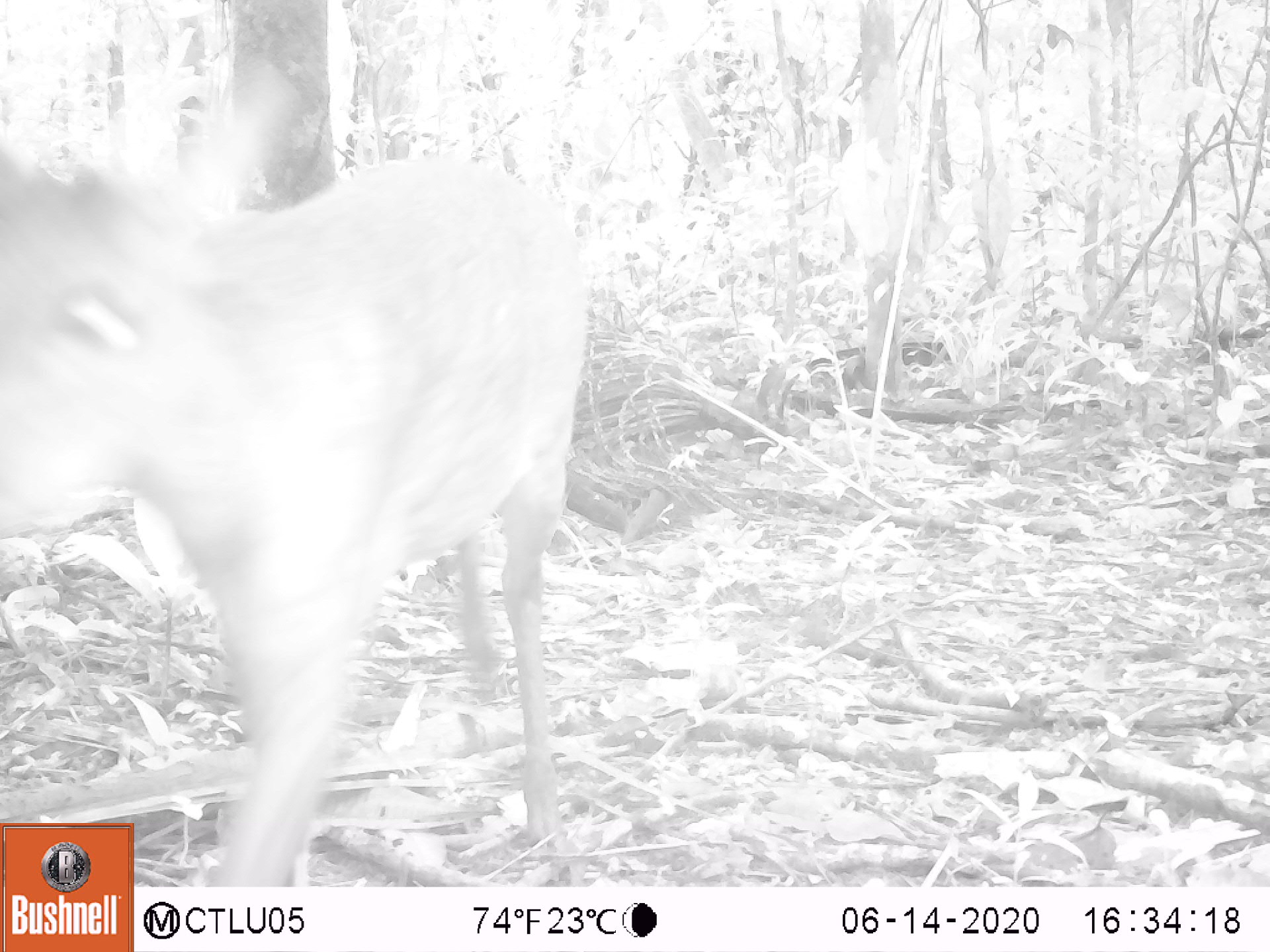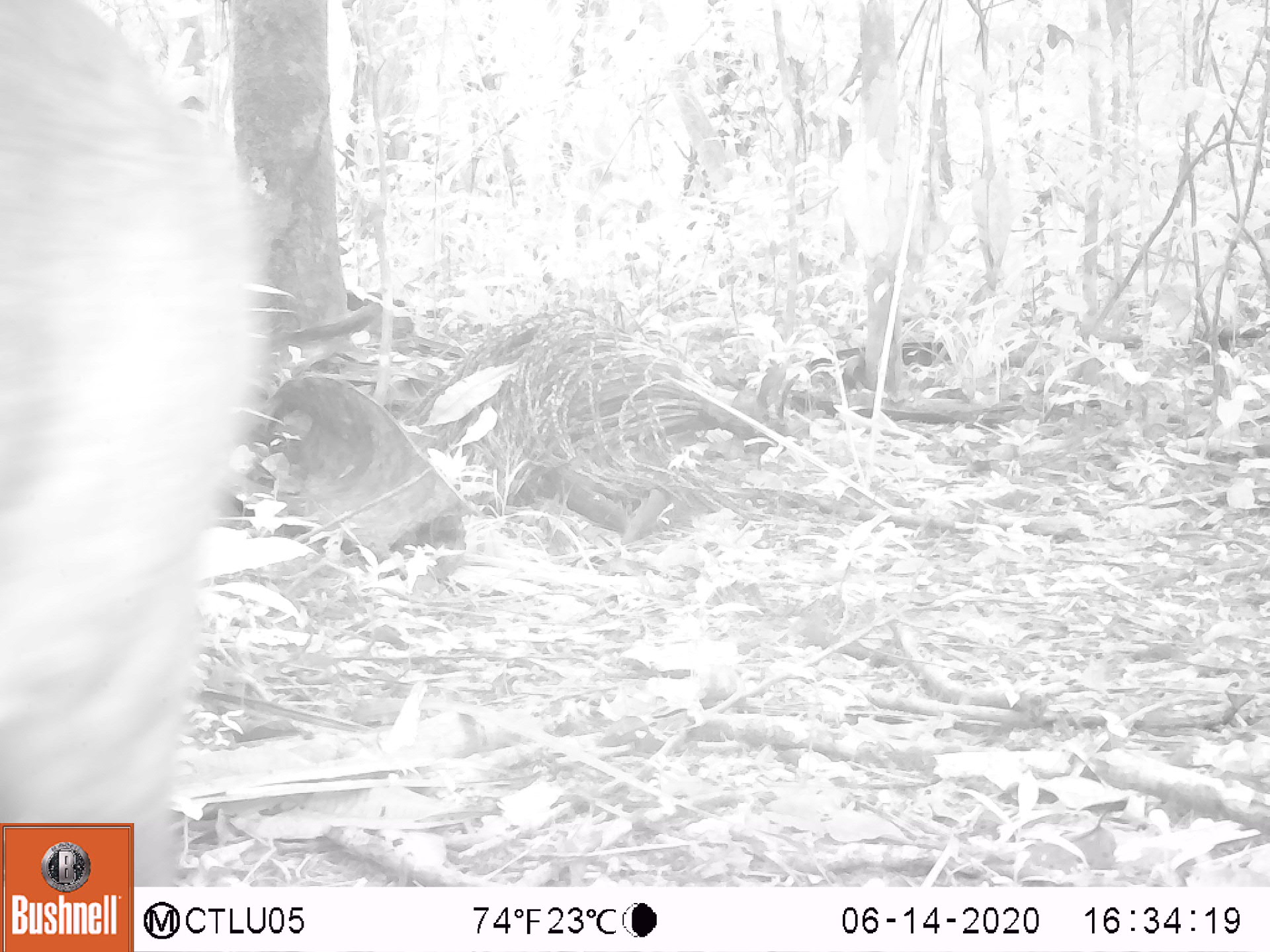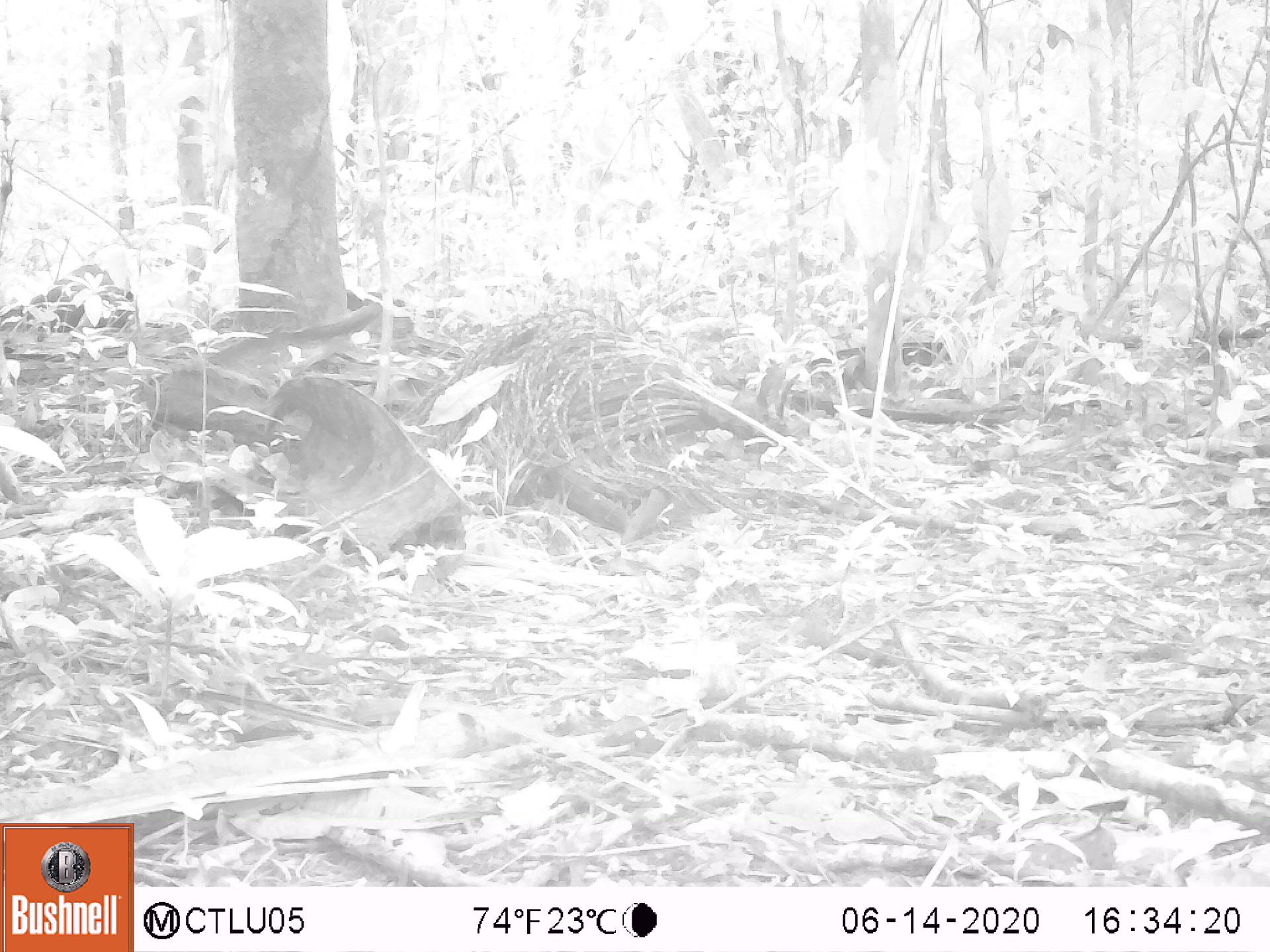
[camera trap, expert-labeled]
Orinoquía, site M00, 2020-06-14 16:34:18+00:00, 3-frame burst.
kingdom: Animalia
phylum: Chordata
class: Mammalia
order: Artiodactyla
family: Cervidae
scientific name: Cervidae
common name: deer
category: unknown cervid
Unknown cervid (deer) (Cervidae).